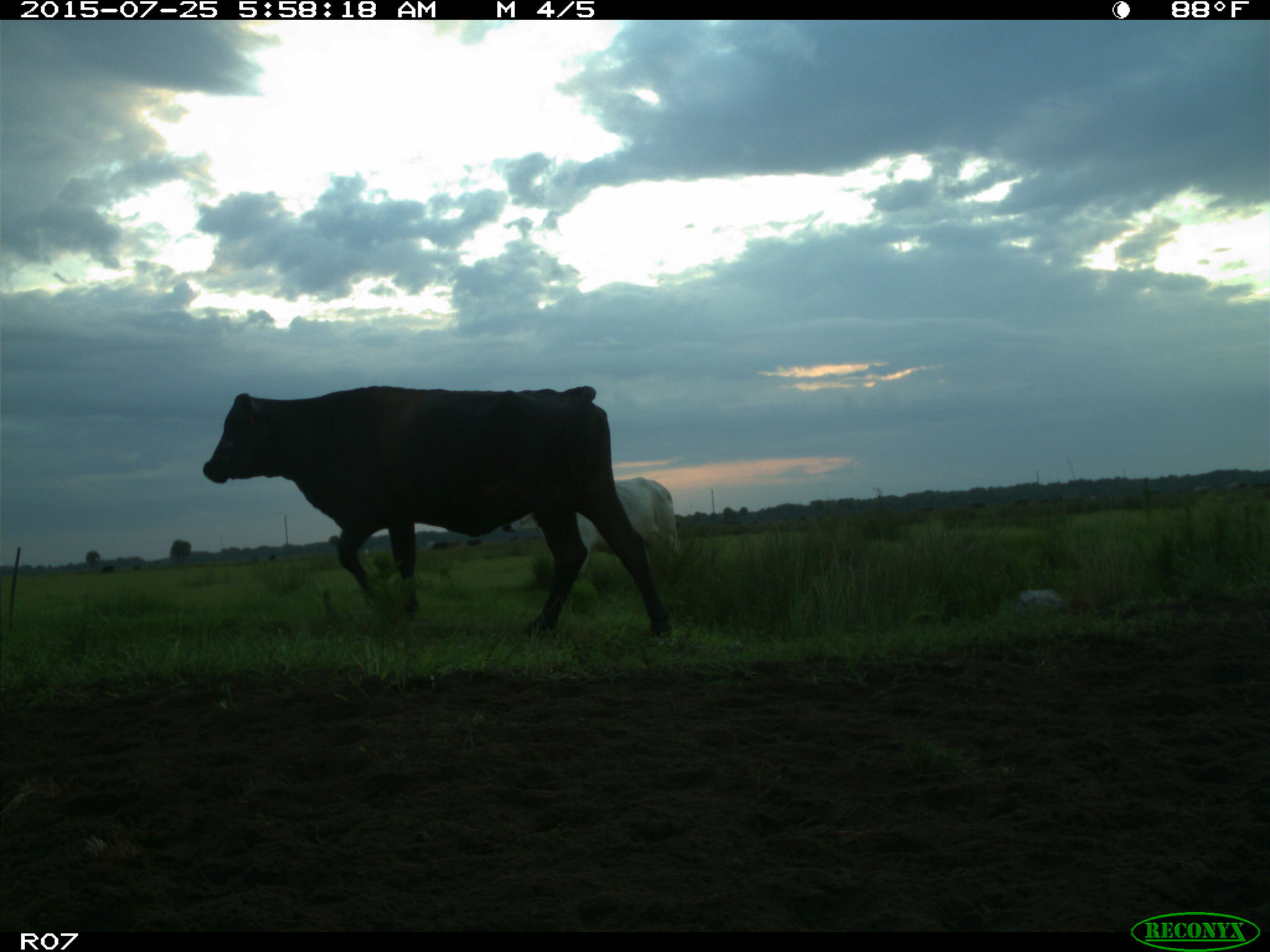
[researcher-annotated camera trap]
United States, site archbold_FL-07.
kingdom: Animalia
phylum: Chordata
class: Mammalia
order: Artiodactyla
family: Bovidae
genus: Bos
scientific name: Bos taurus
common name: domestic cow